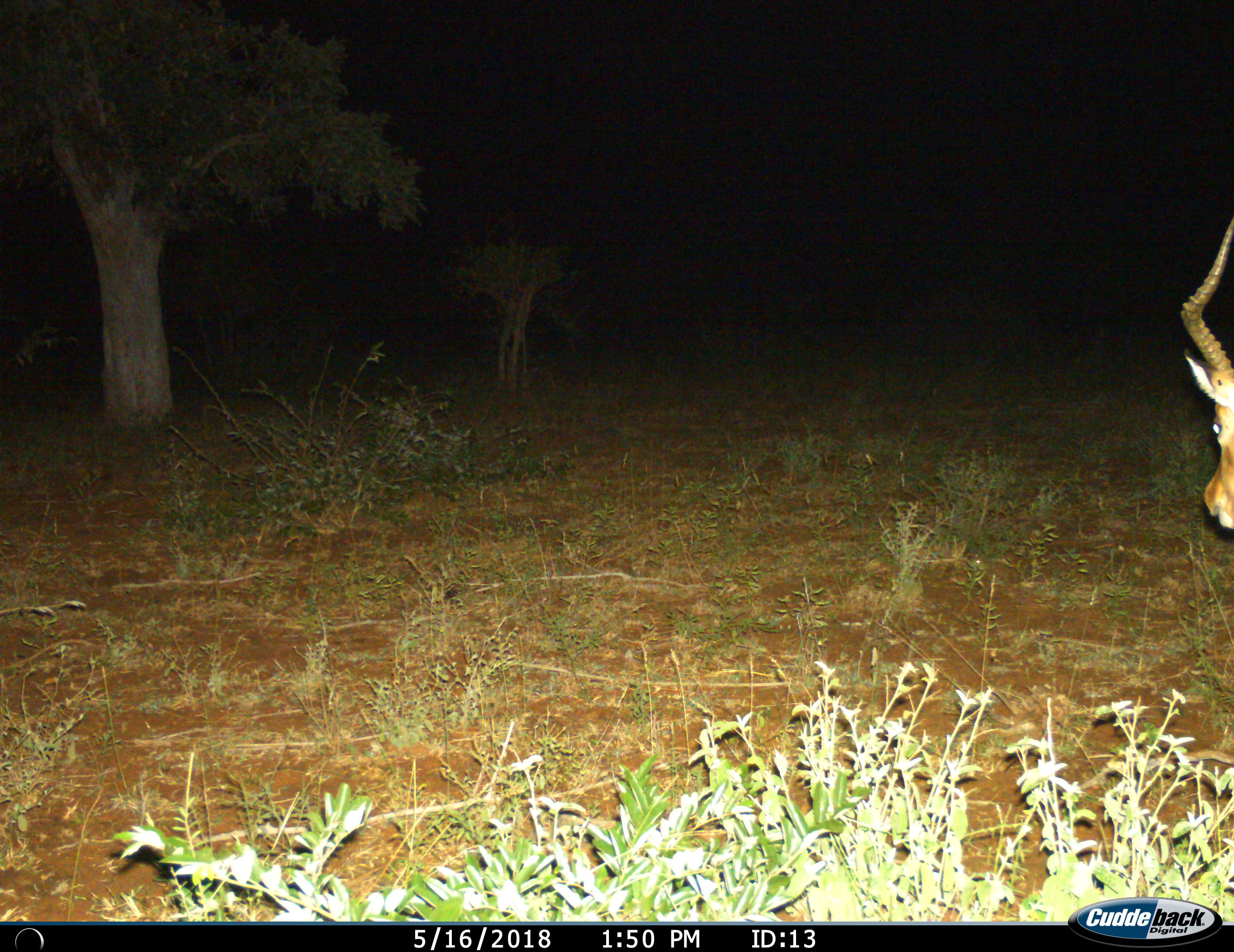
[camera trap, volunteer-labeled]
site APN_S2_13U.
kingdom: Animalia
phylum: Chordata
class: Mammalia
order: Artiodactyla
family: Bovidae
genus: Aepyceros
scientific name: Aepyceros melampus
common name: impala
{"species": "impala (Aepyceros melampus)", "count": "1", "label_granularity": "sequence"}